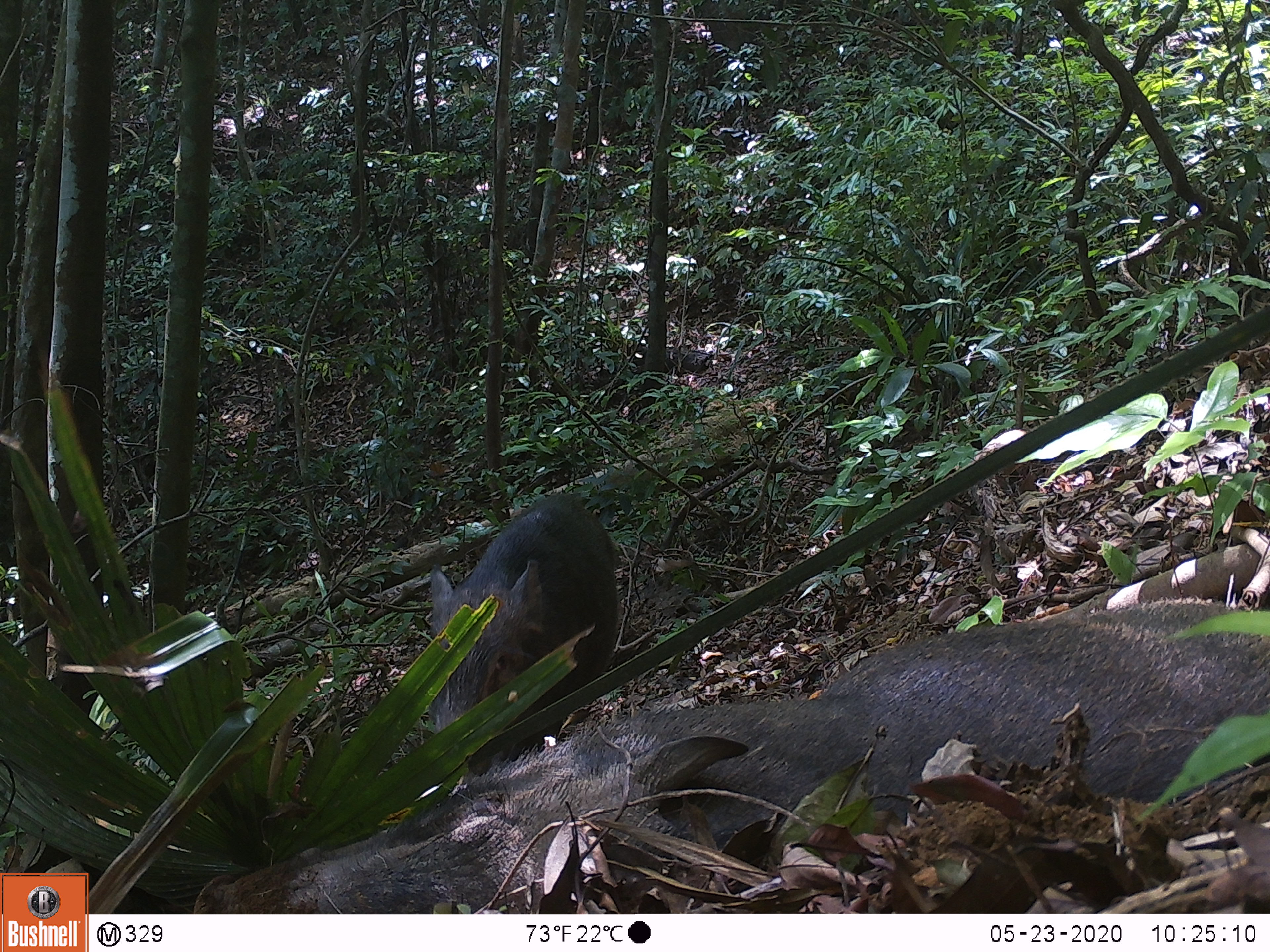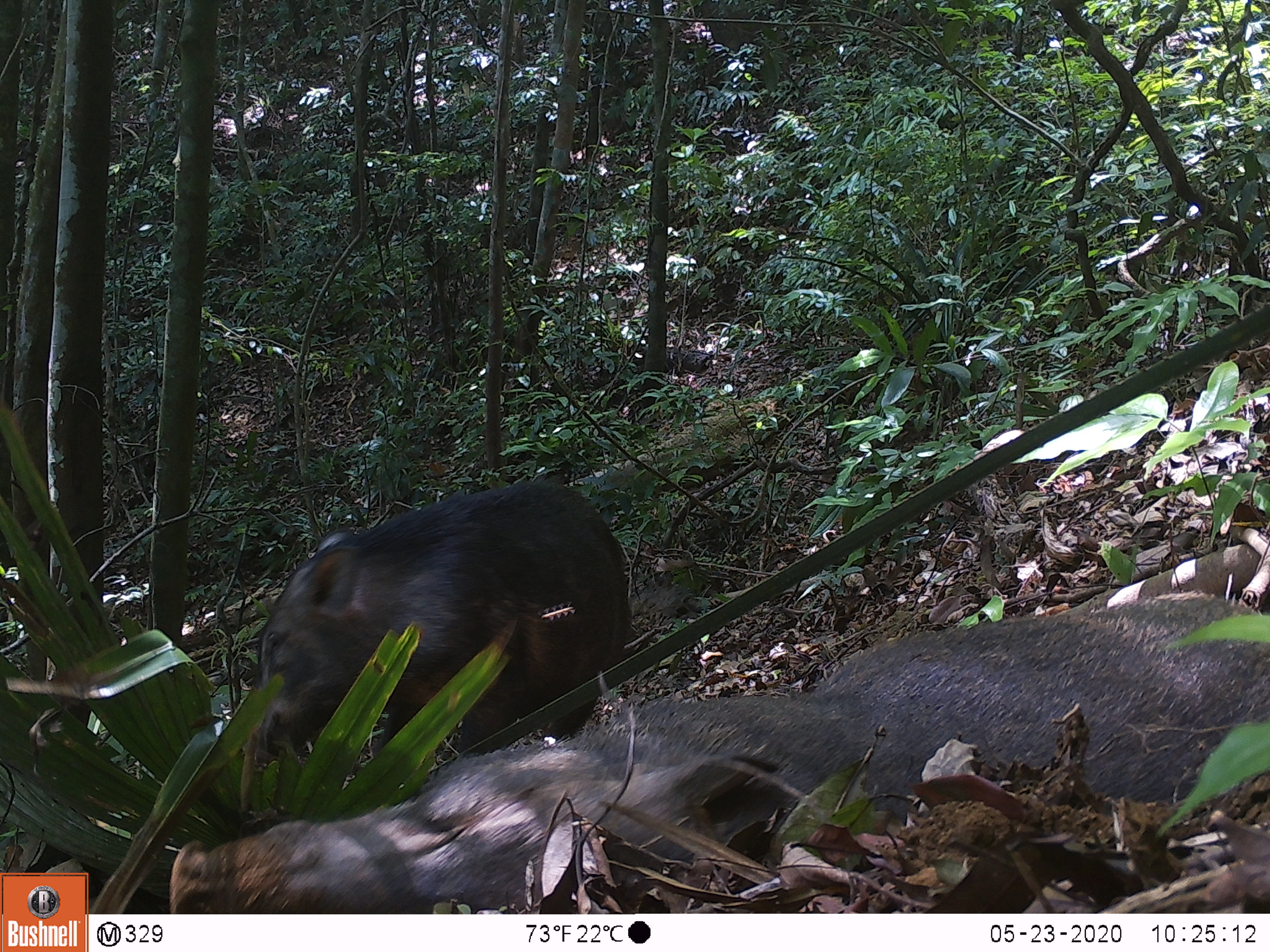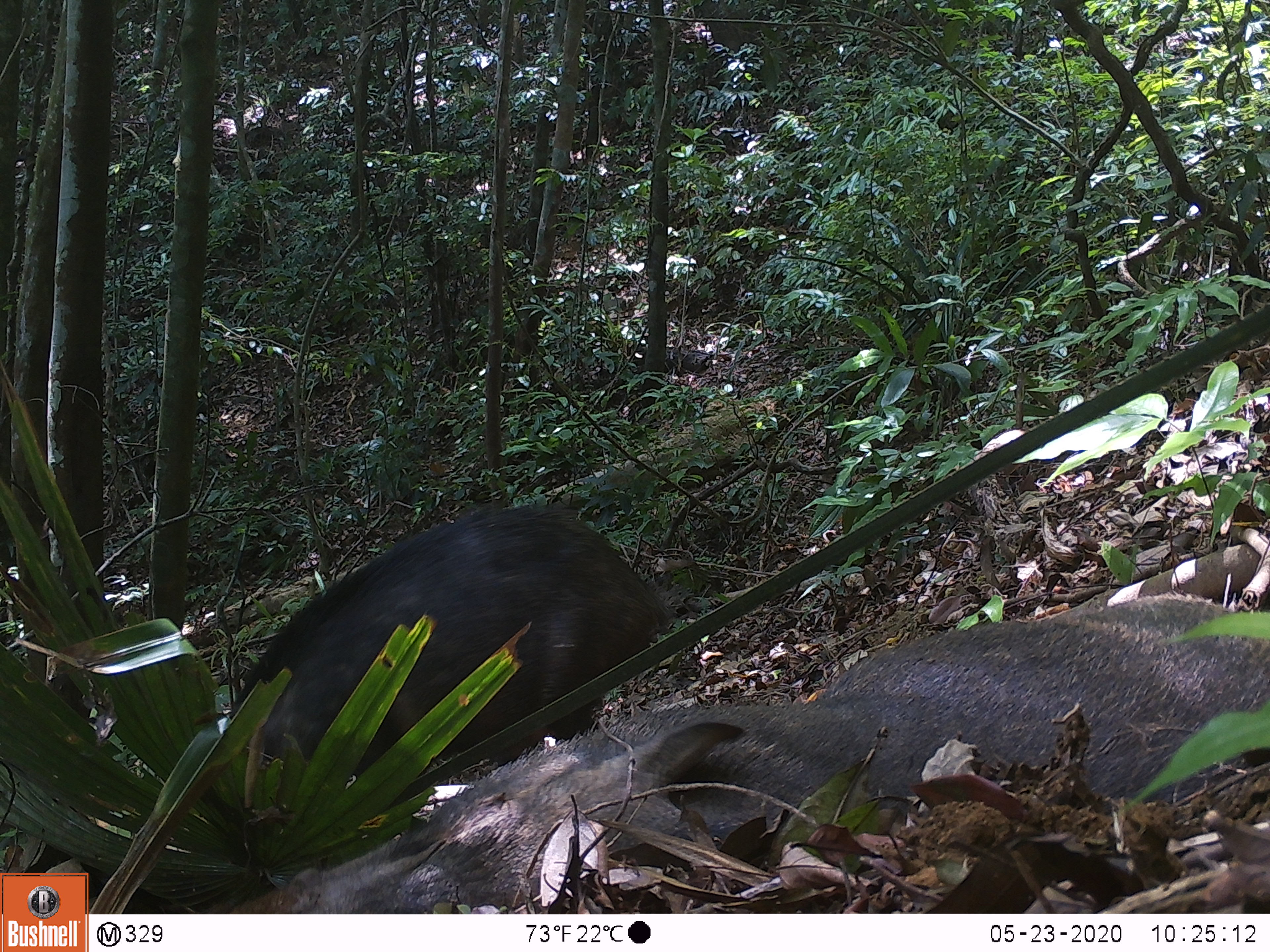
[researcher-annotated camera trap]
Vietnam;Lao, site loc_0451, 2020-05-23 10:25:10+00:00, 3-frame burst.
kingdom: Animalia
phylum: Chordata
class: Mammalia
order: Artiodactyla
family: Suidae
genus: Sus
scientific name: Sus scrofa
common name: eurasian wild pig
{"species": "eurasian wild pig (Sus scrofa)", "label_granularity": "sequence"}